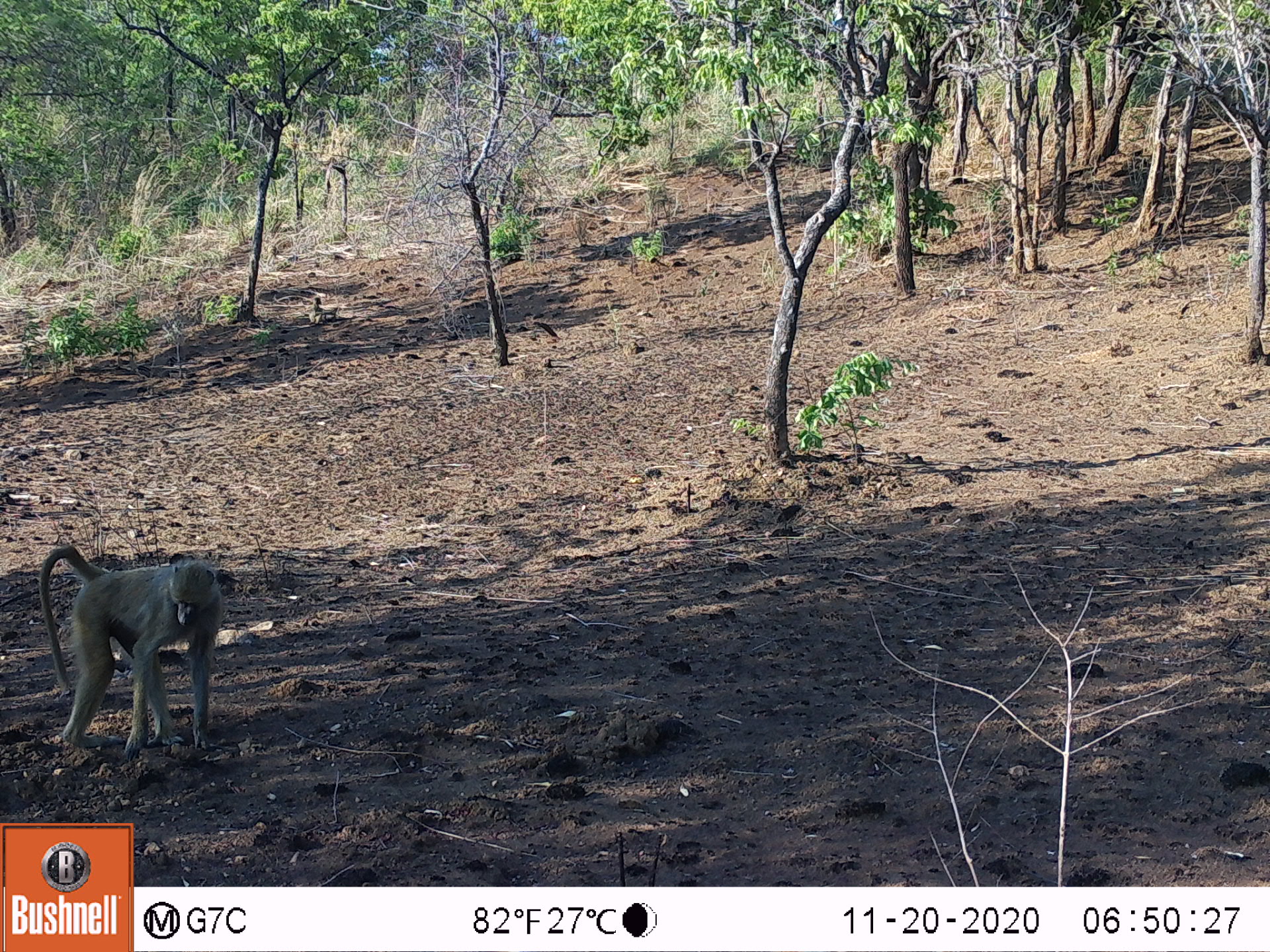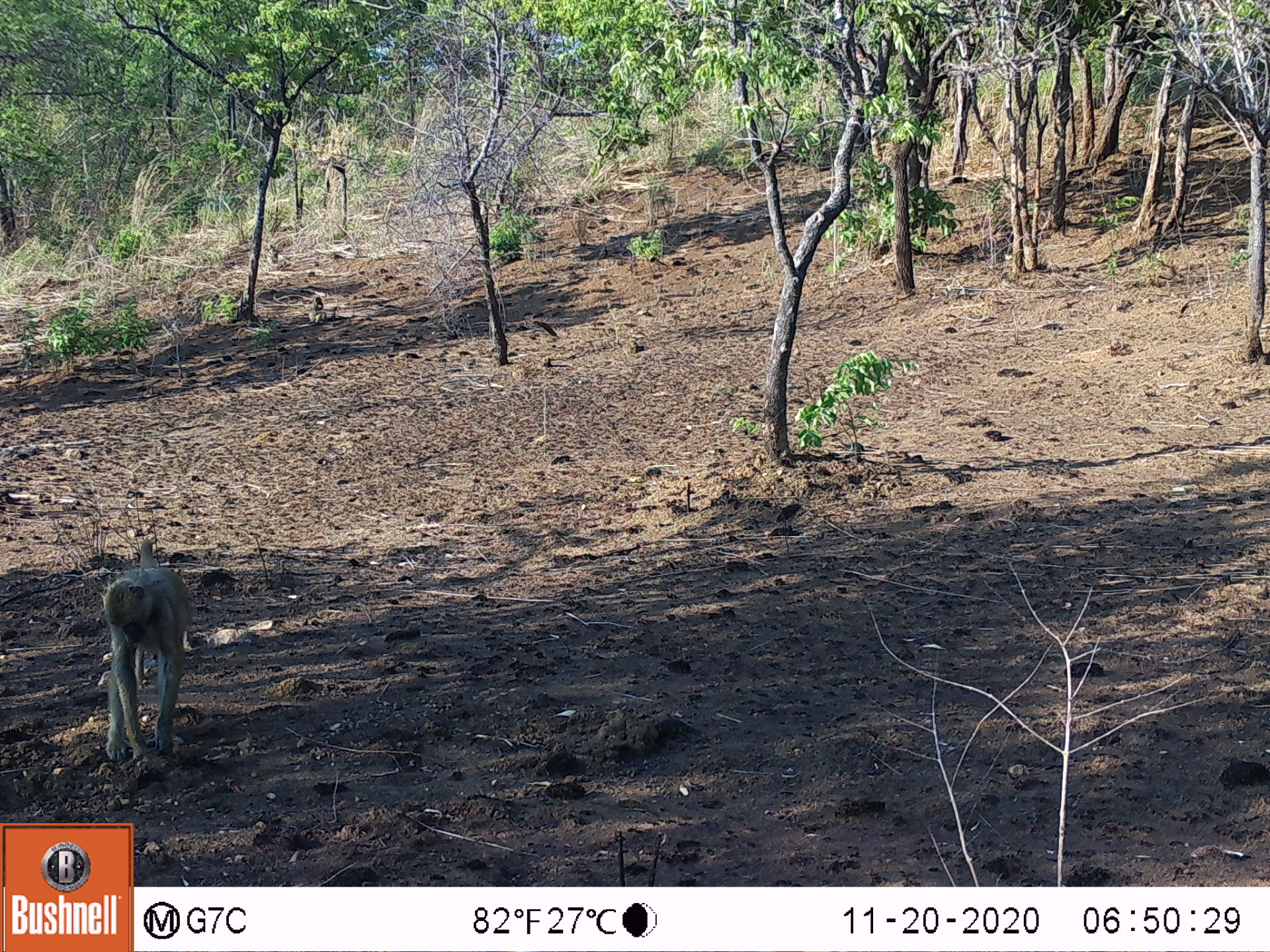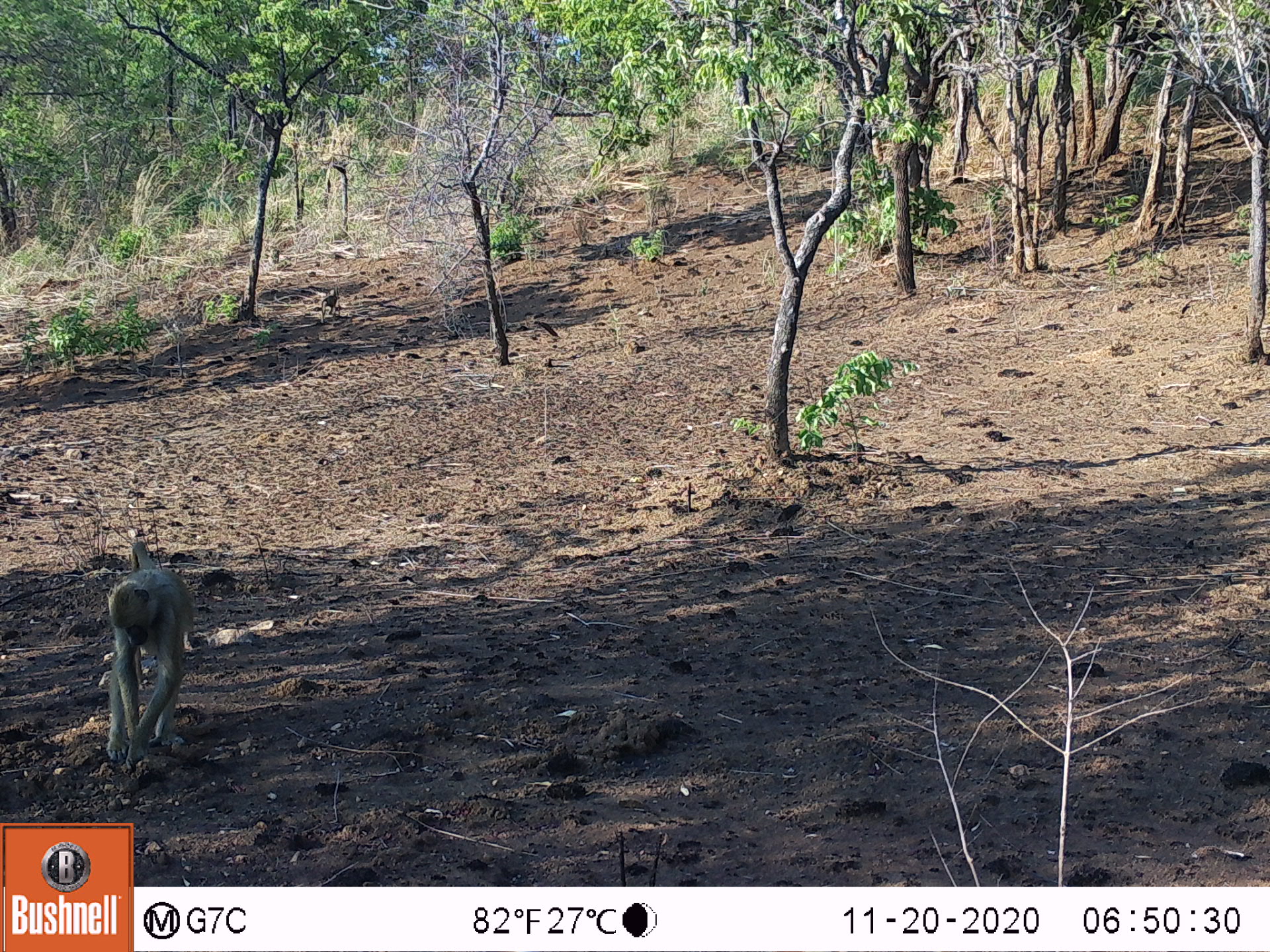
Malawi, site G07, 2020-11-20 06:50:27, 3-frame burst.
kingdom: Animalia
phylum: Chordata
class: Mammalia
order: Primates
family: Cercopithecidae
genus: Papio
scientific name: Papio cynocephalus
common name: yellow baboon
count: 1